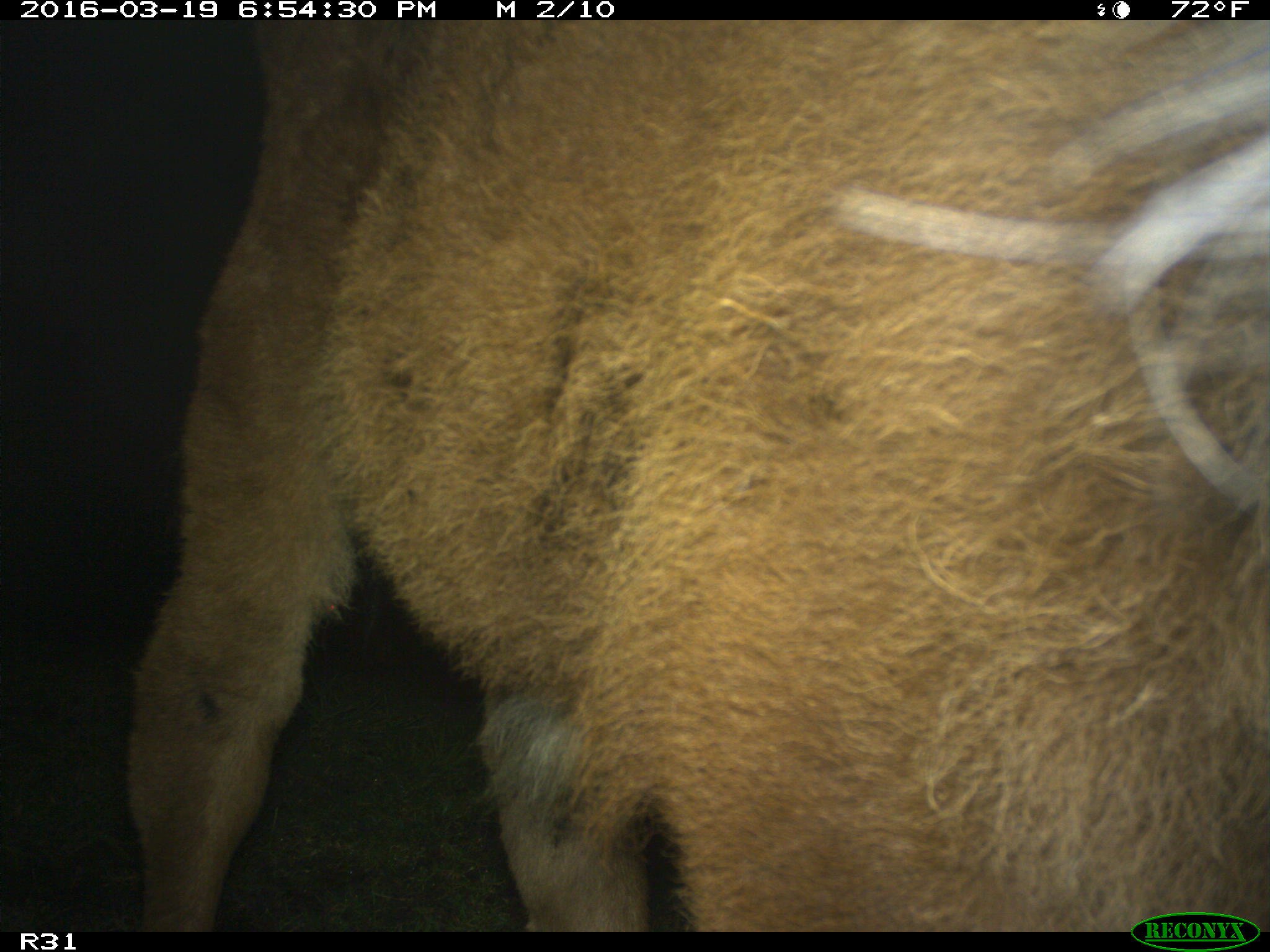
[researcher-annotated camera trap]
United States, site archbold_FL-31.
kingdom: Animalia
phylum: Chordata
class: Mammalia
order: Artiodactyla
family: Bovidae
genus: Bos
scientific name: Bos taurus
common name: domestic cow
Bos taurus (domestic cow).